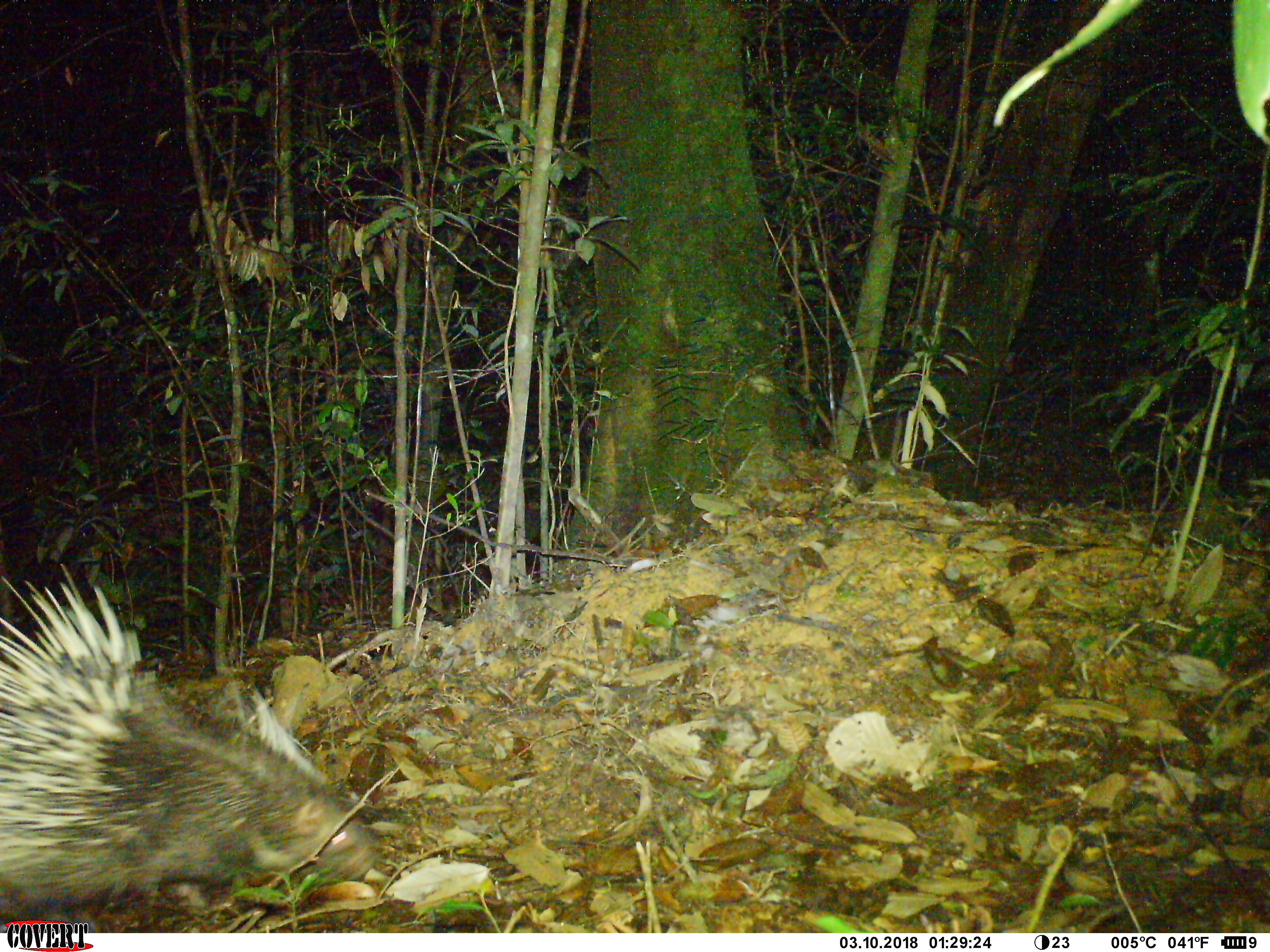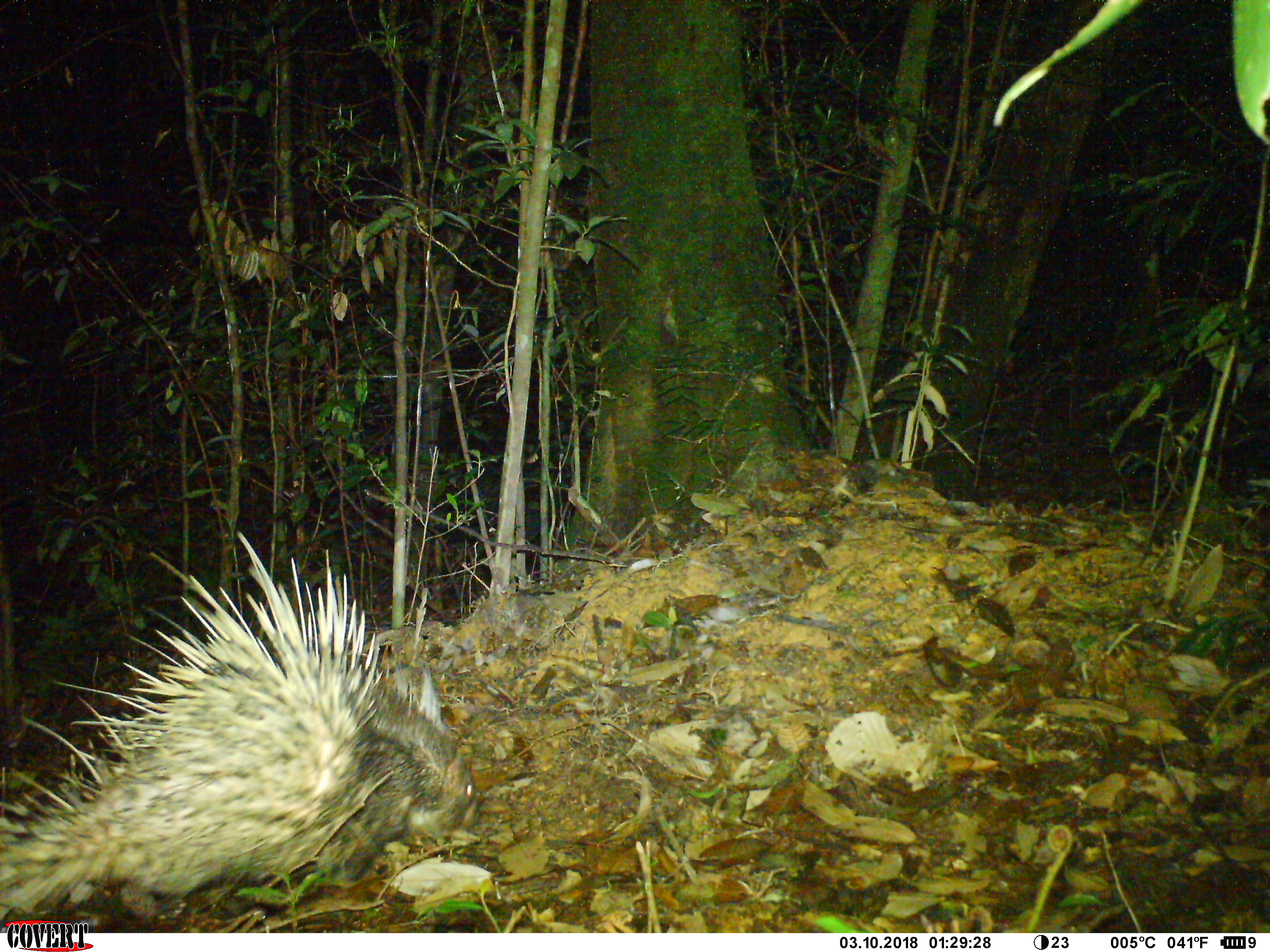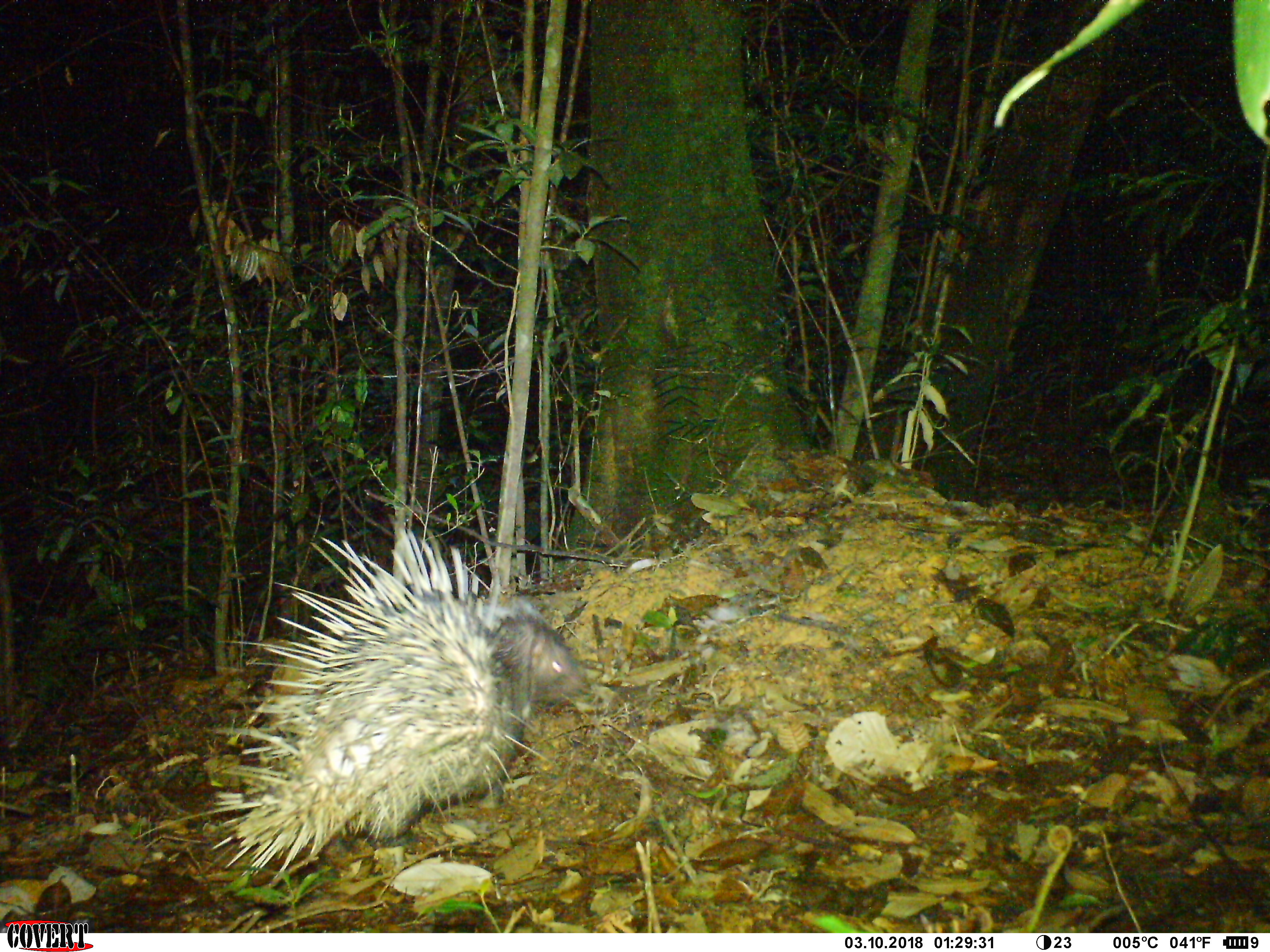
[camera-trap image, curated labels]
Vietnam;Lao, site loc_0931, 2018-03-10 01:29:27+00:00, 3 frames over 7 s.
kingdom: Animalia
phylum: Chordata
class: Mammalia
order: Rodentia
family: Hystricidae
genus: Hystrix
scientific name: Hystrix brachyura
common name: malayan porcupine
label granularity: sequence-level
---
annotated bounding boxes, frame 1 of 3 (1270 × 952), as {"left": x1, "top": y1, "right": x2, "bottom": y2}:
malayan porcupine: {"left": 0, "top": 563, "right": 382, "bottom": 933}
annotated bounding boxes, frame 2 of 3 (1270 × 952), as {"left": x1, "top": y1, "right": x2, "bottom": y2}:
malayan porcupine: {"left": 0, "top": 530, "right": 481, "bottom": 933}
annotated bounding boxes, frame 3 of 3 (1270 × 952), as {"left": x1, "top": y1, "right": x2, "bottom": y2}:
malayan porcupine: {"left": 130, "top": 512, "right": 587, "bottom": 882}